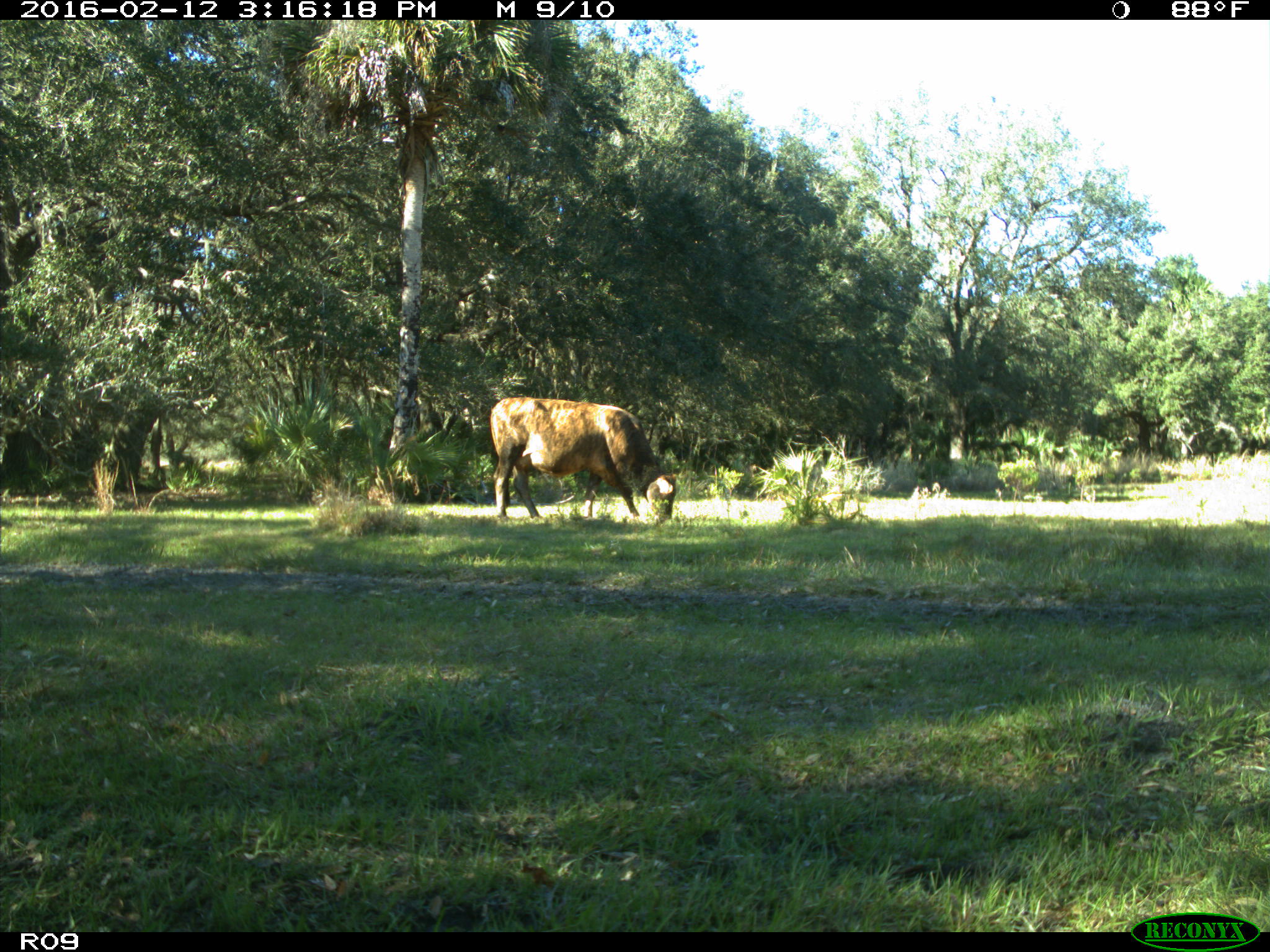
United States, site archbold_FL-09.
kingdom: Animalia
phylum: Chordata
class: Mammalia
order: Artiodactyla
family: Bovidae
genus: Bos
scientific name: Bos taurus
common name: domestic cow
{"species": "Bos taurus (domestic cow)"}